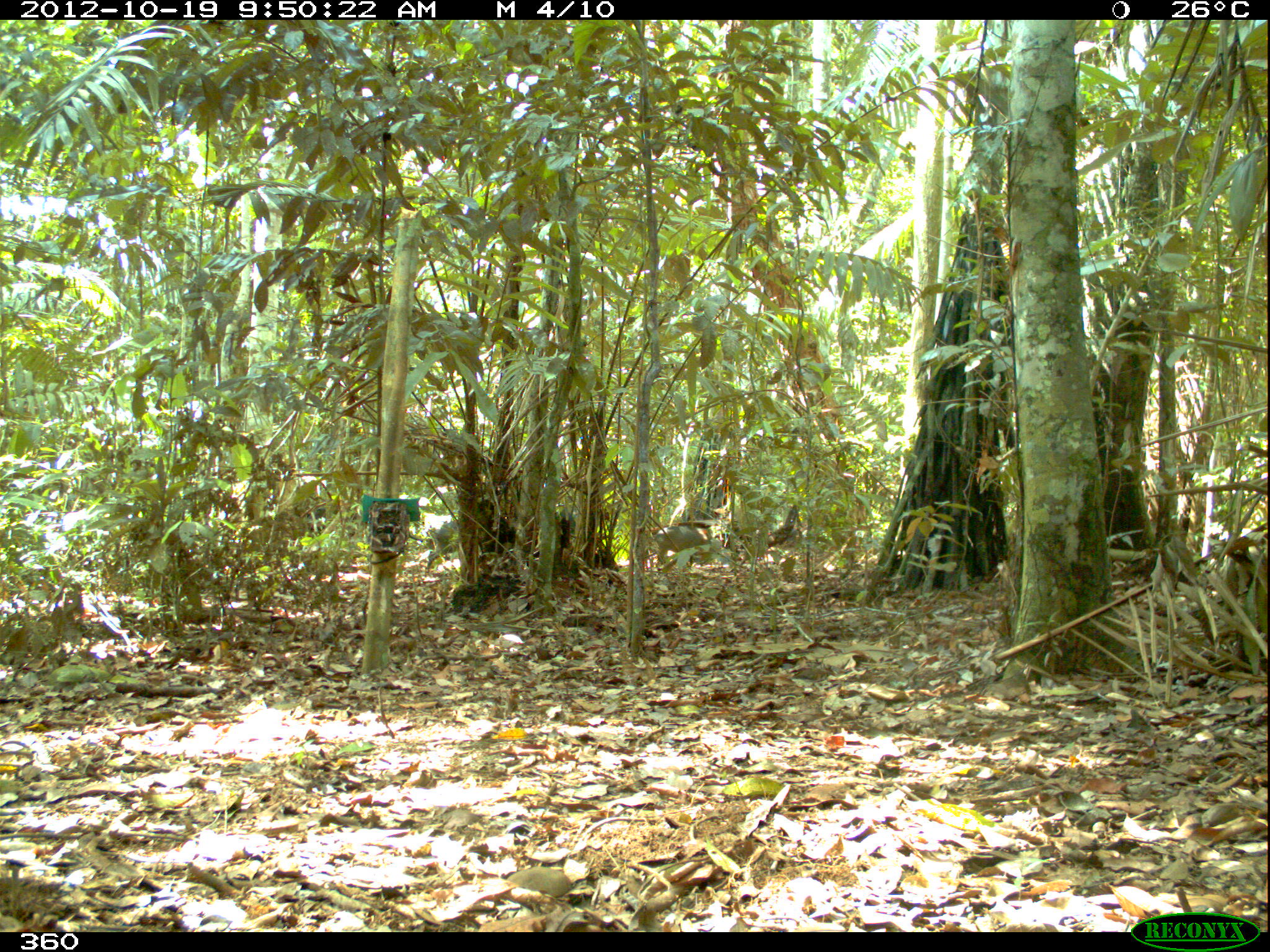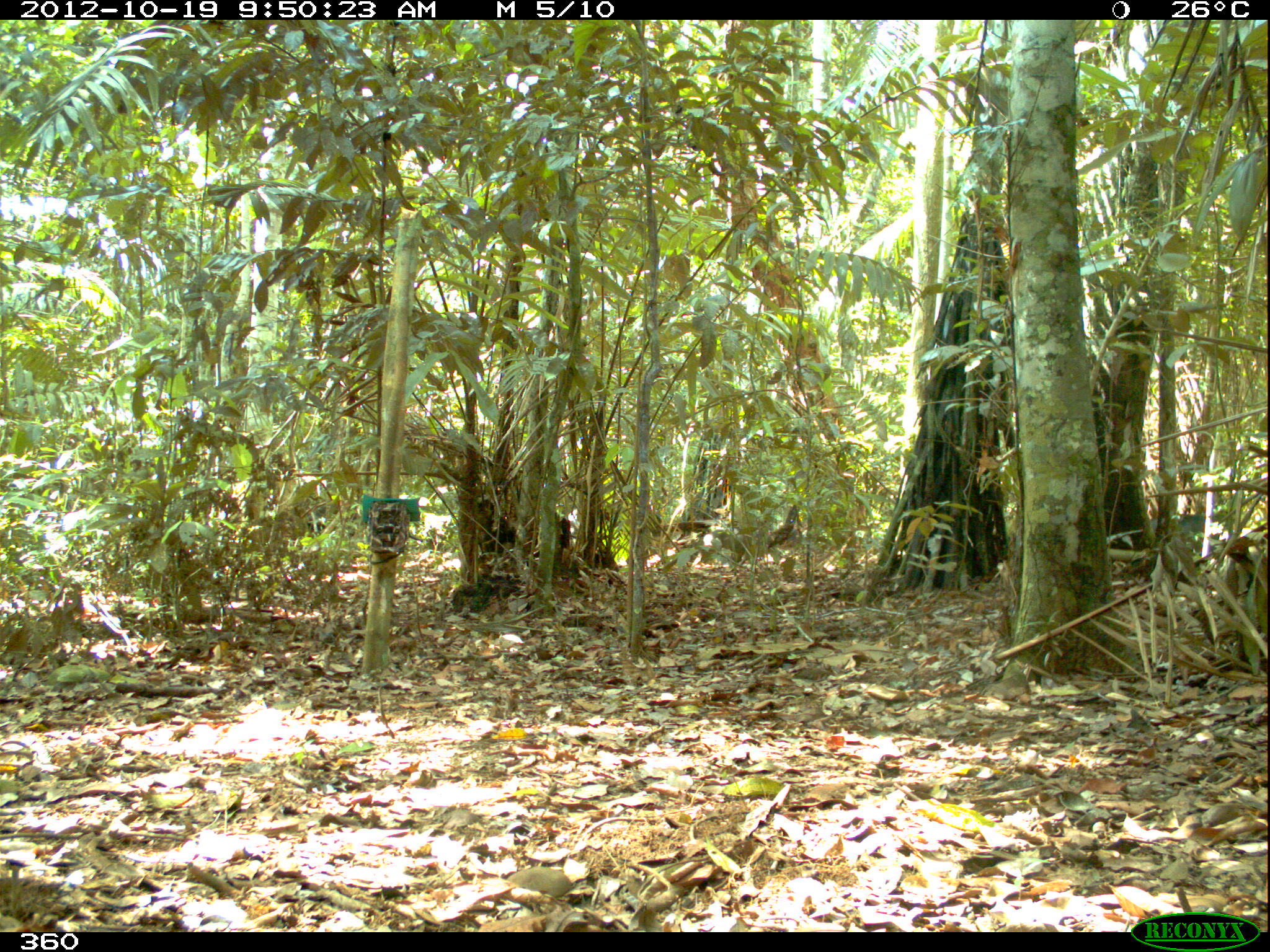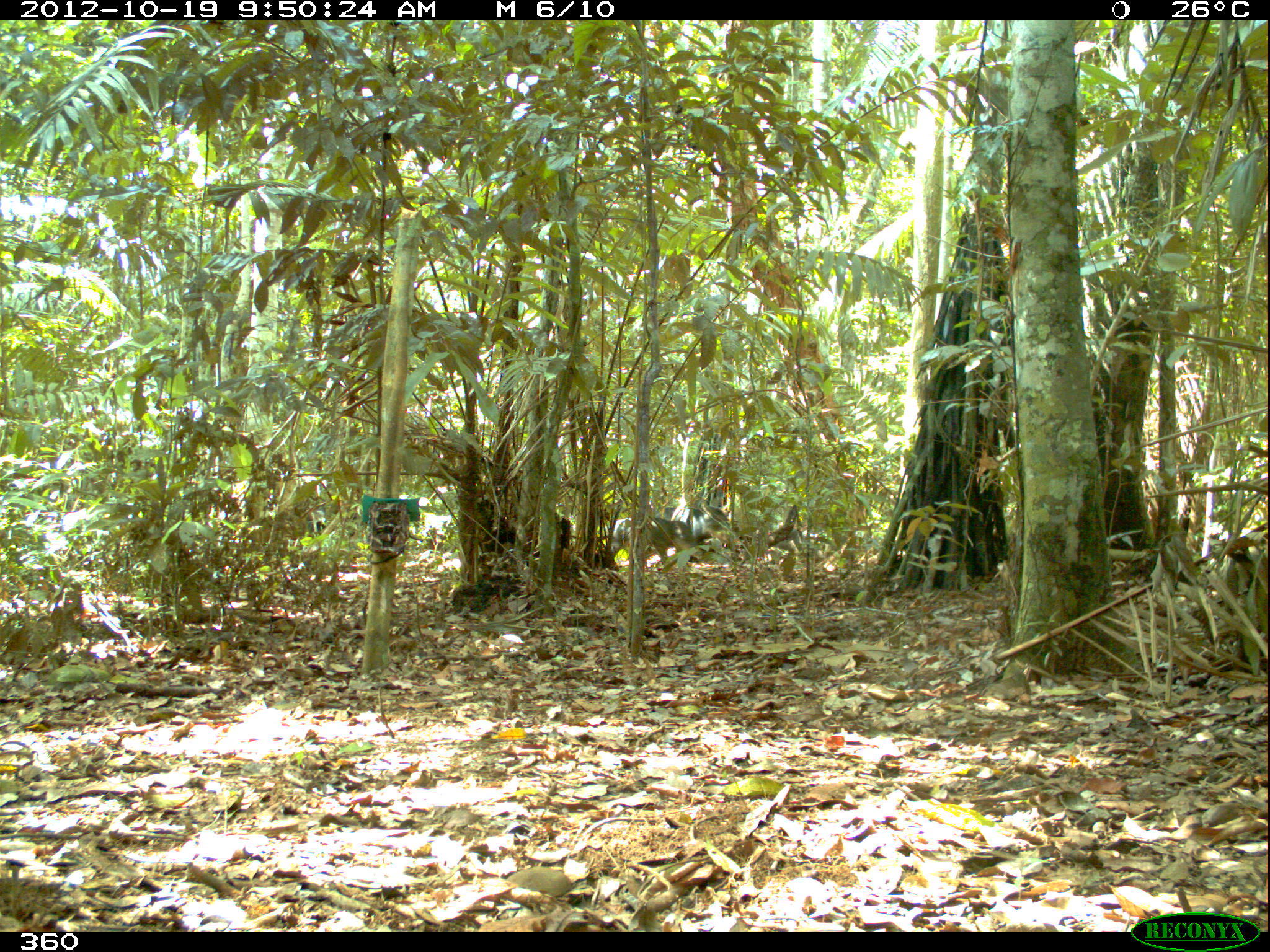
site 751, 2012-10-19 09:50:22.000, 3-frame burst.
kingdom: Animalia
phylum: Chordata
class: Mammalia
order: Artiodactyla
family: Tayassuidae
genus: Tayassu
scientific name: Tayassu pecari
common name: white-lipped peccary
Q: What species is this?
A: Tayassu pecari (white-lipped peccary).